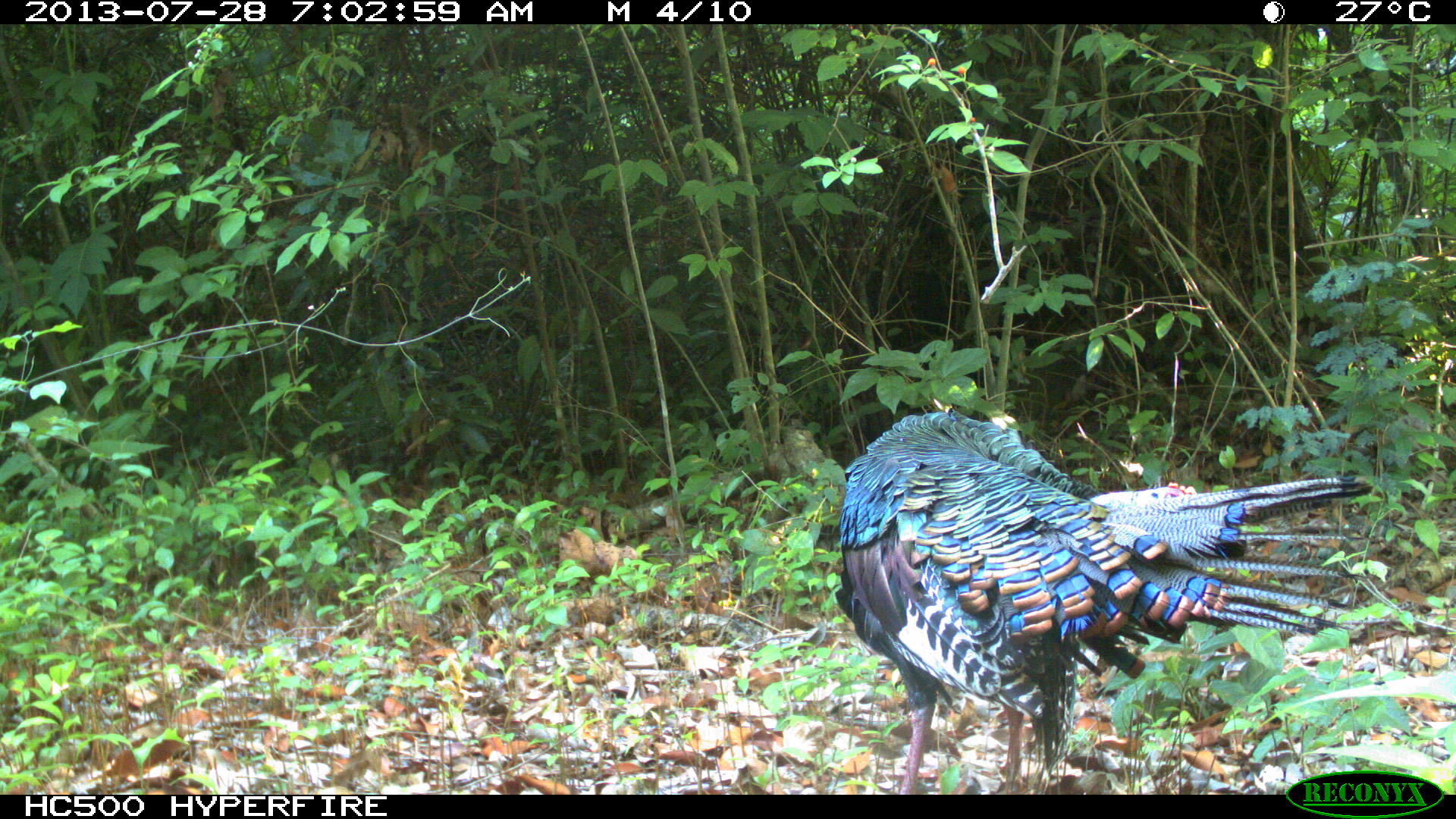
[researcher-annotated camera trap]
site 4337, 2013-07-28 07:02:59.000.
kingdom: Animalia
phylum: Chordata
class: Aves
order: Galliformes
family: Phasianidae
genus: Meleagris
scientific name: Meleagris ocellata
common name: ocellated turkey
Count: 1.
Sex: male.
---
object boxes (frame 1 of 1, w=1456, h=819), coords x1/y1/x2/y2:
meleagris ocellata: 834/410/1372/792